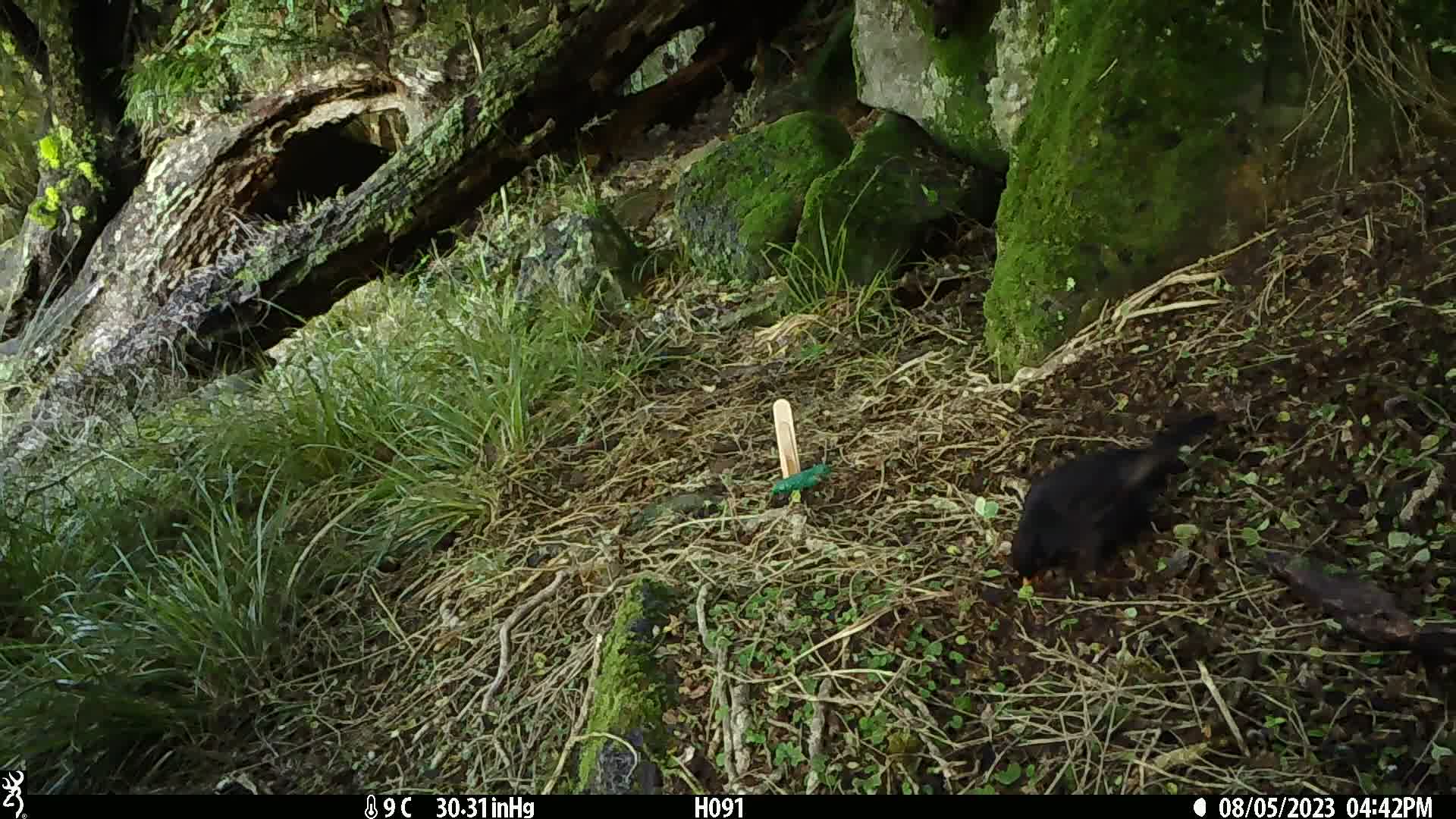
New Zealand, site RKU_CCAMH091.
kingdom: Animalia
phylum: Chordata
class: Aves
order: Passeriformes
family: Turdidae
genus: Turdus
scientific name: Turdus merula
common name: eurasian blackbird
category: blackbird